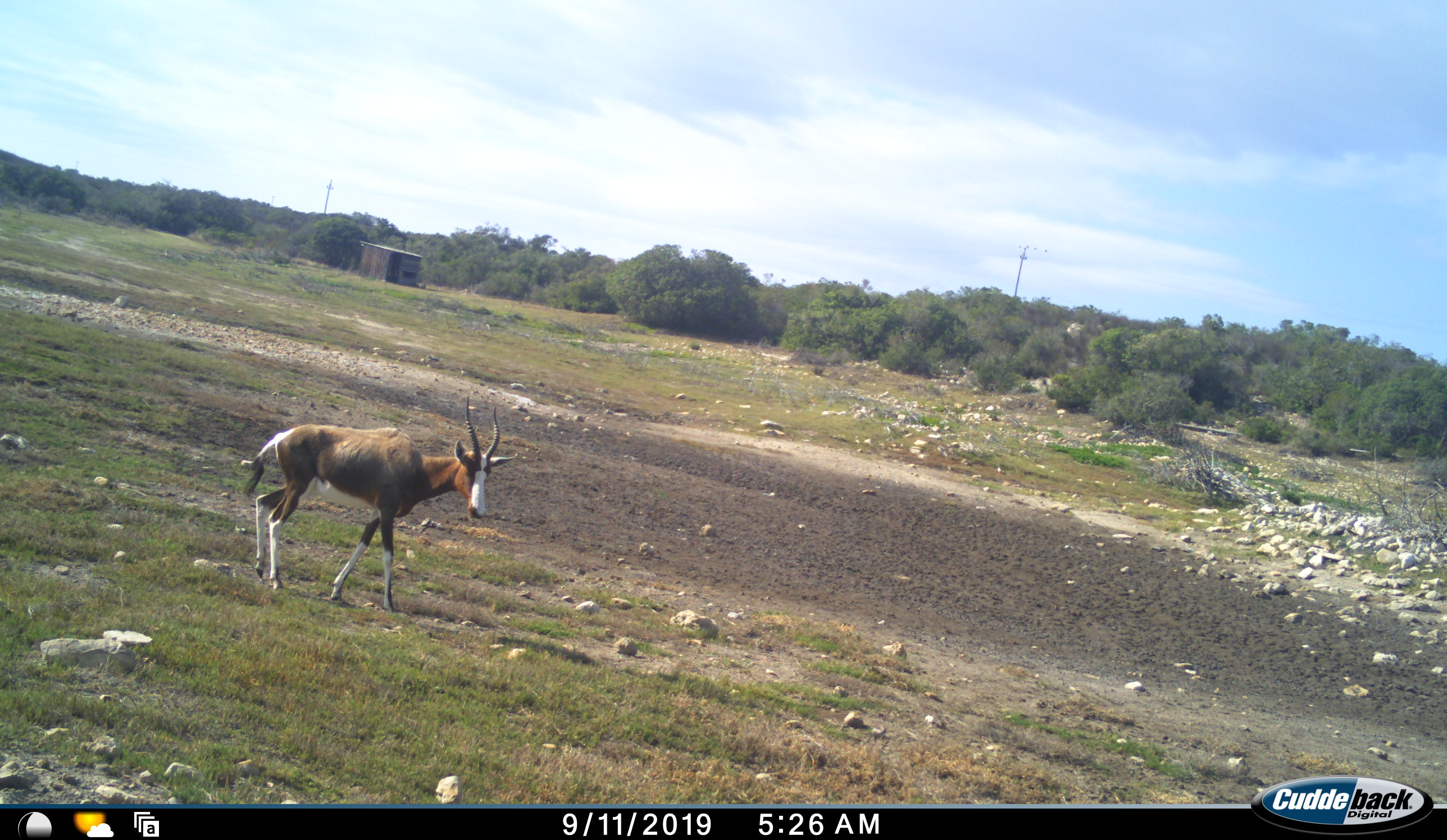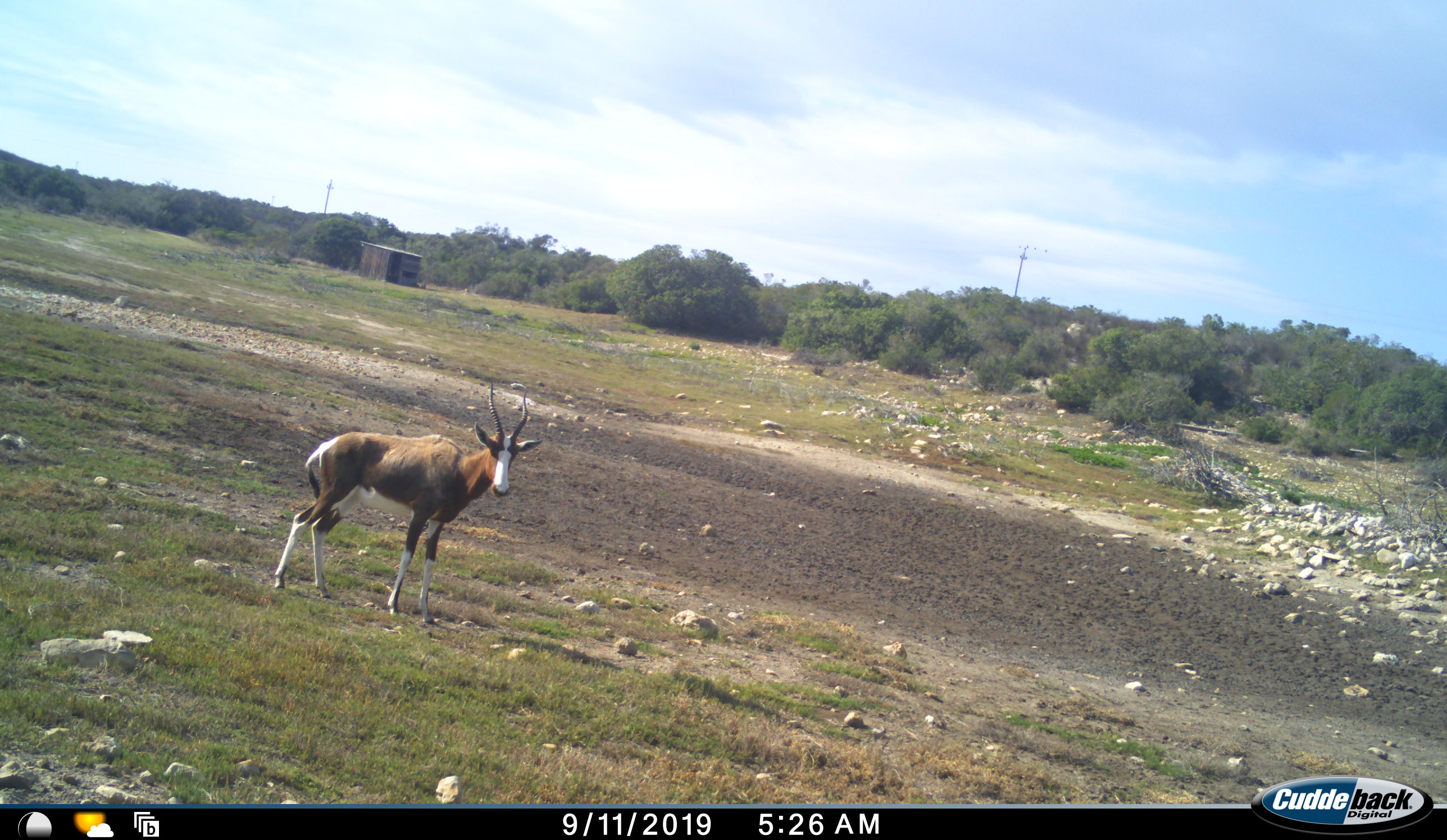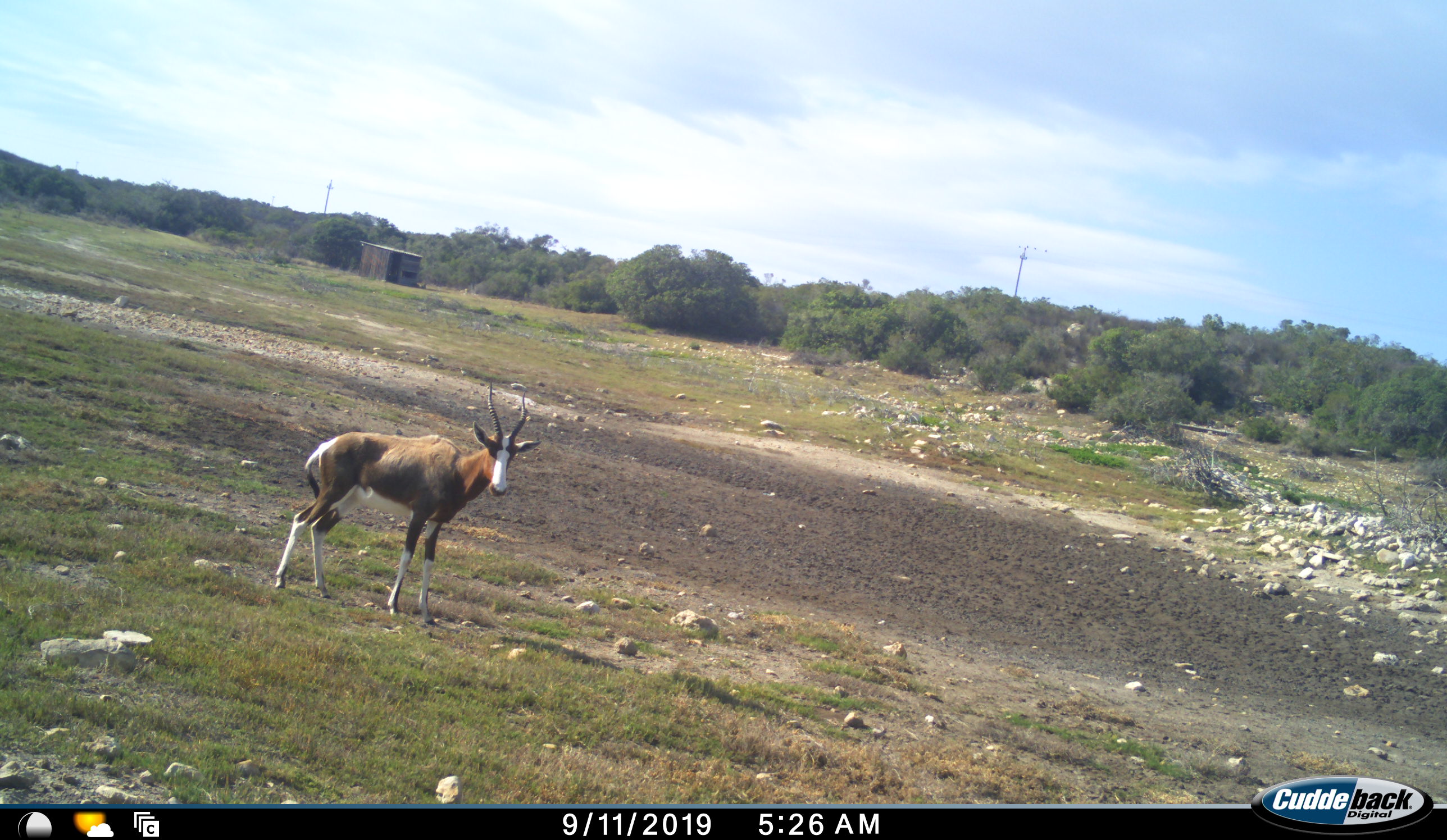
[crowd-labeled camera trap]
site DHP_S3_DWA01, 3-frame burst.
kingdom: Animalia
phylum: Chordata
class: Mammalia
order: Artiodactyla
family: Bovidae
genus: Damaliscus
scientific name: Damaliscus pygargus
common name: bontebok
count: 1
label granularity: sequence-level